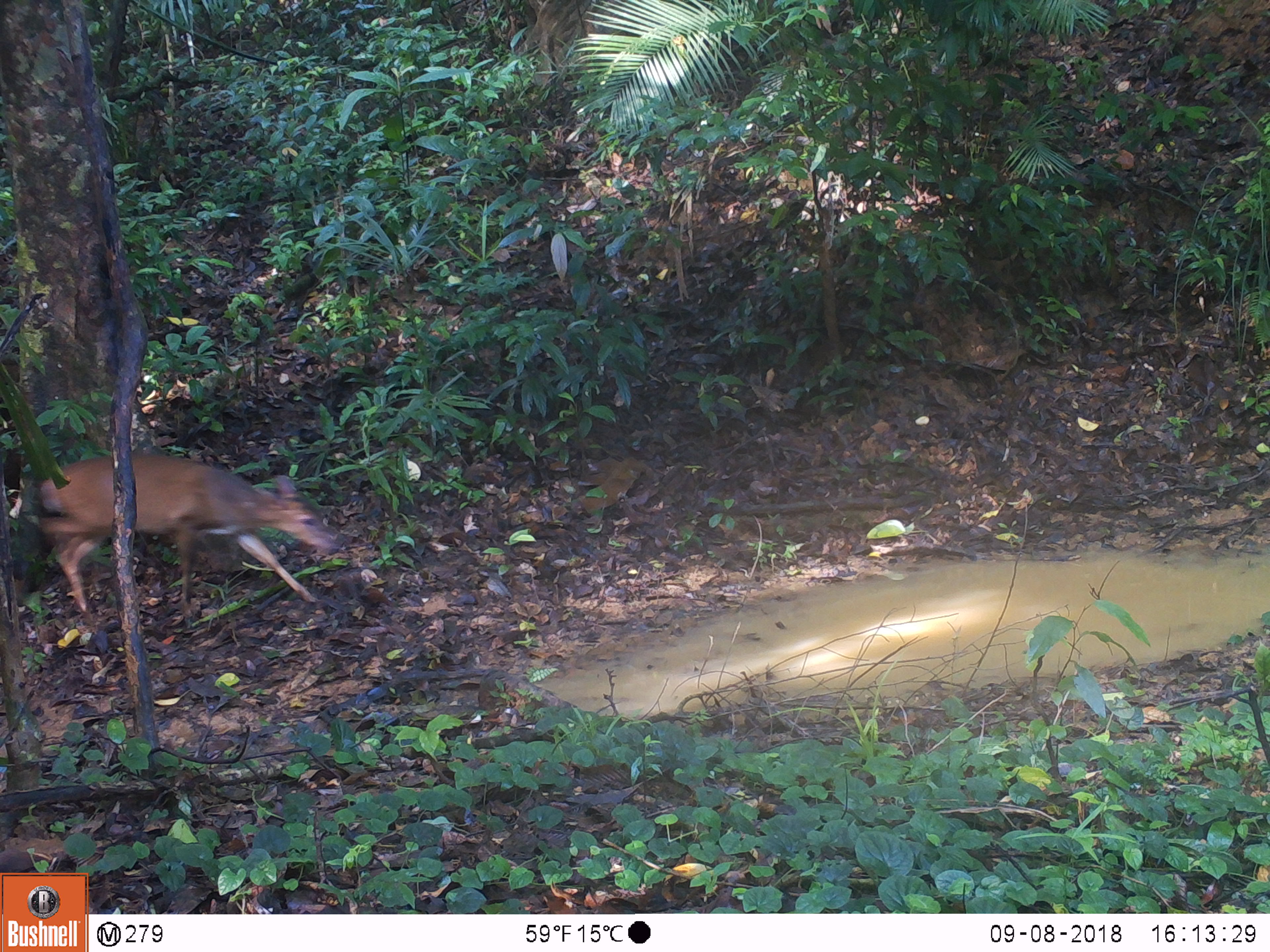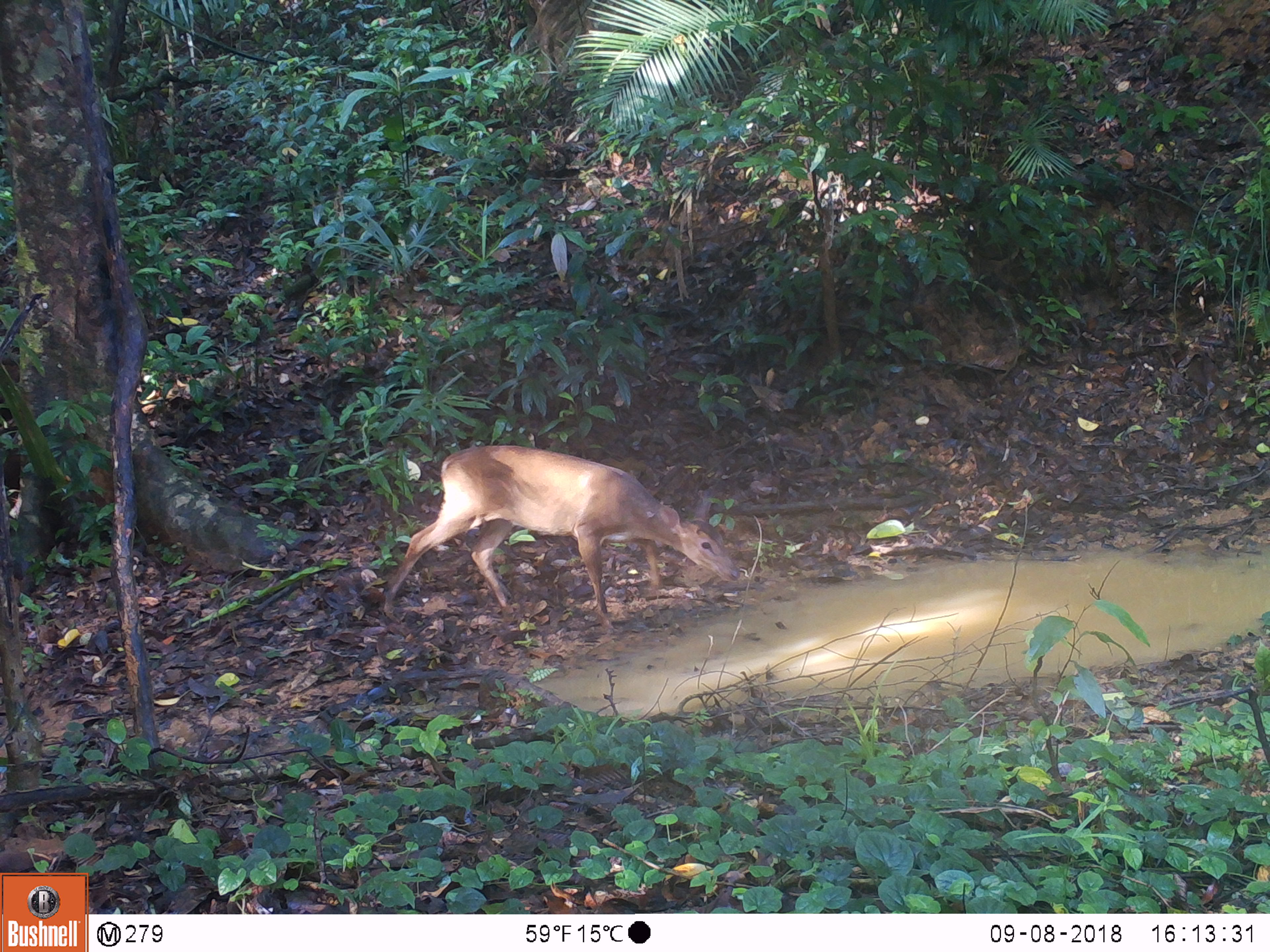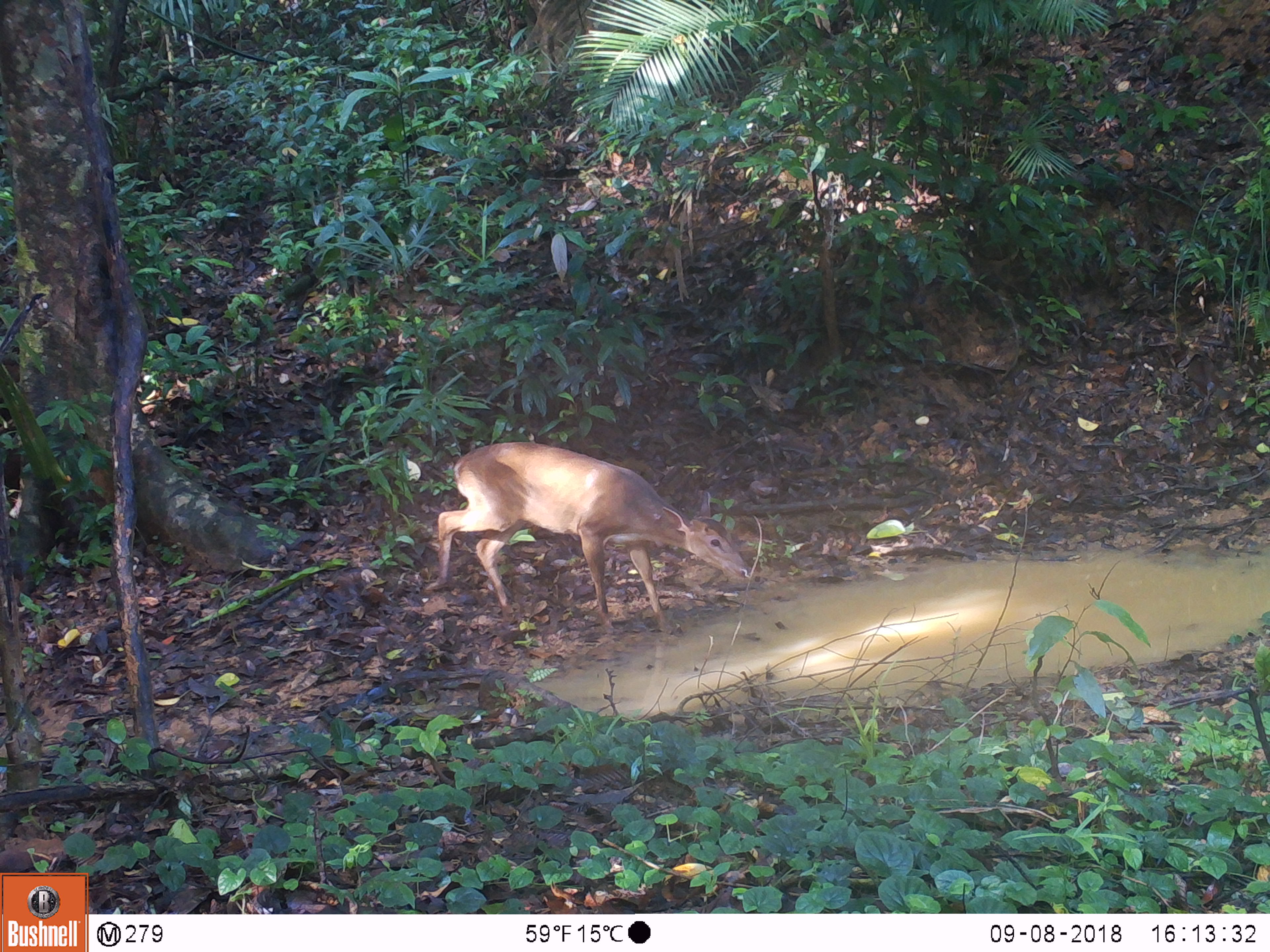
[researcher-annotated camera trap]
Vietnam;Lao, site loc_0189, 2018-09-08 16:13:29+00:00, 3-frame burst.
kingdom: Animalia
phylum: Chordata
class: Mammalia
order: Artiodactyla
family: Cervidae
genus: Muntiacus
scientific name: Muntiacus vuquangensis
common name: large-antlered muntjac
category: large antlered muntjac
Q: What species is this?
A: Large antlered muntjac (large-antlered muntjac) (Muntiacus vuquangensis).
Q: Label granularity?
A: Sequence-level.